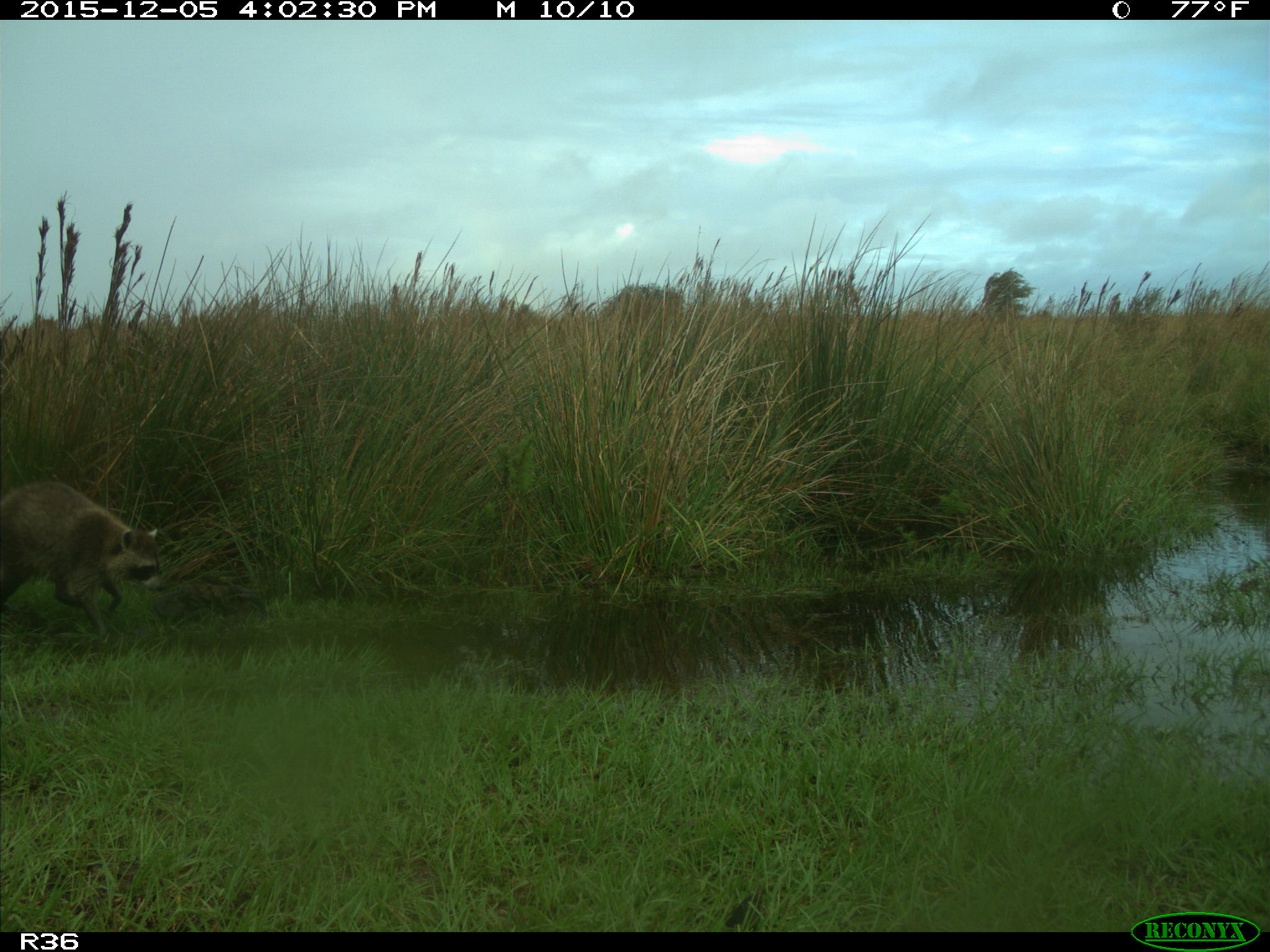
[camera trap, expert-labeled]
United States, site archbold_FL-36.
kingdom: Animalia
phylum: Chordata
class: Mammalia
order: Carnivora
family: Procyonidae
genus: Procyon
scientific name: Procyon lotor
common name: common raccoon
Procyon lotor (common raccoon).